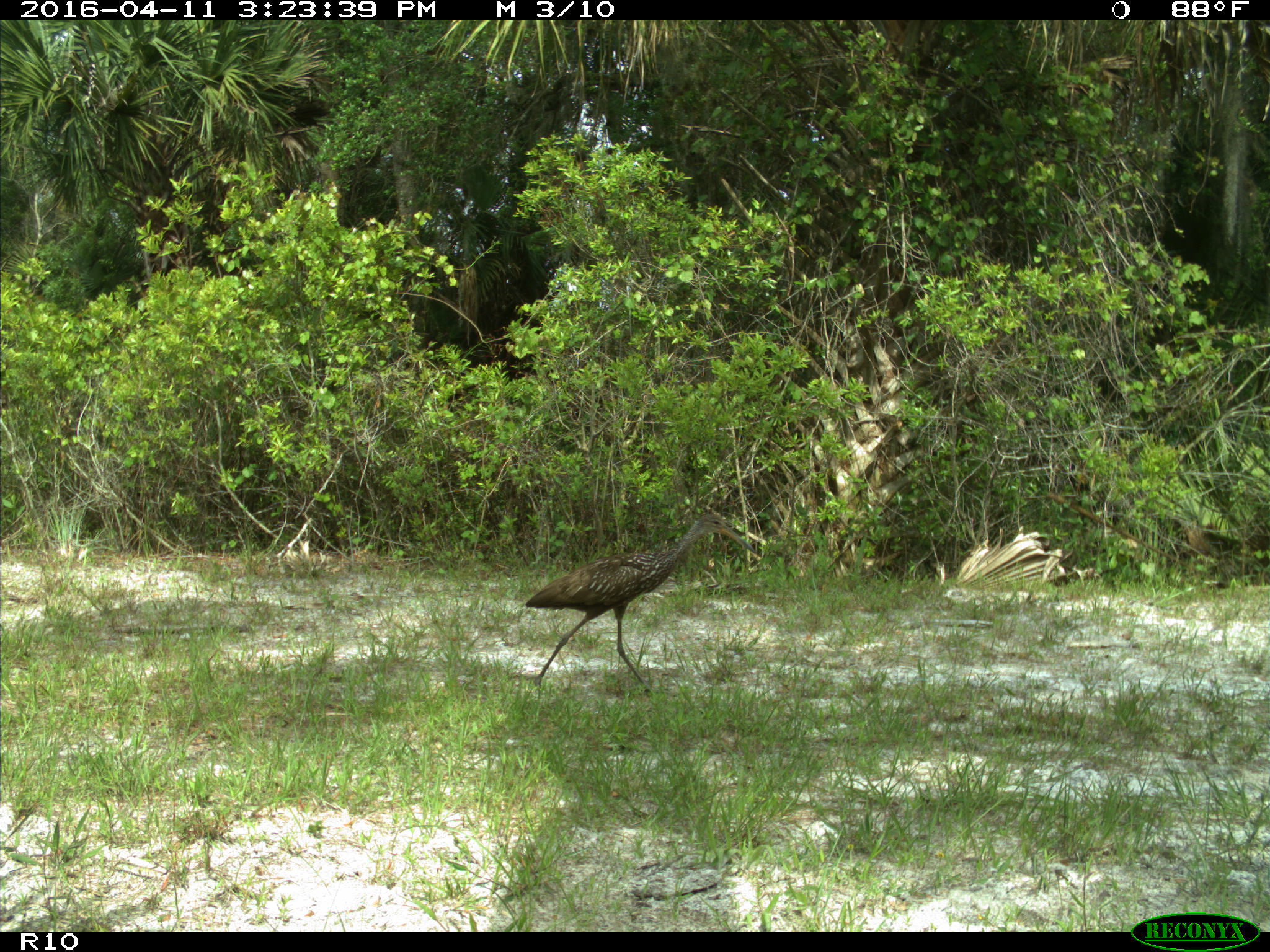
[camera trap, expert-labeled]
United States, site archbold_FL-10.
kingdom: Animalia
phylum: Chordata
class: Aves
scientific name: Aves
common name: birds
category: unidentified bird